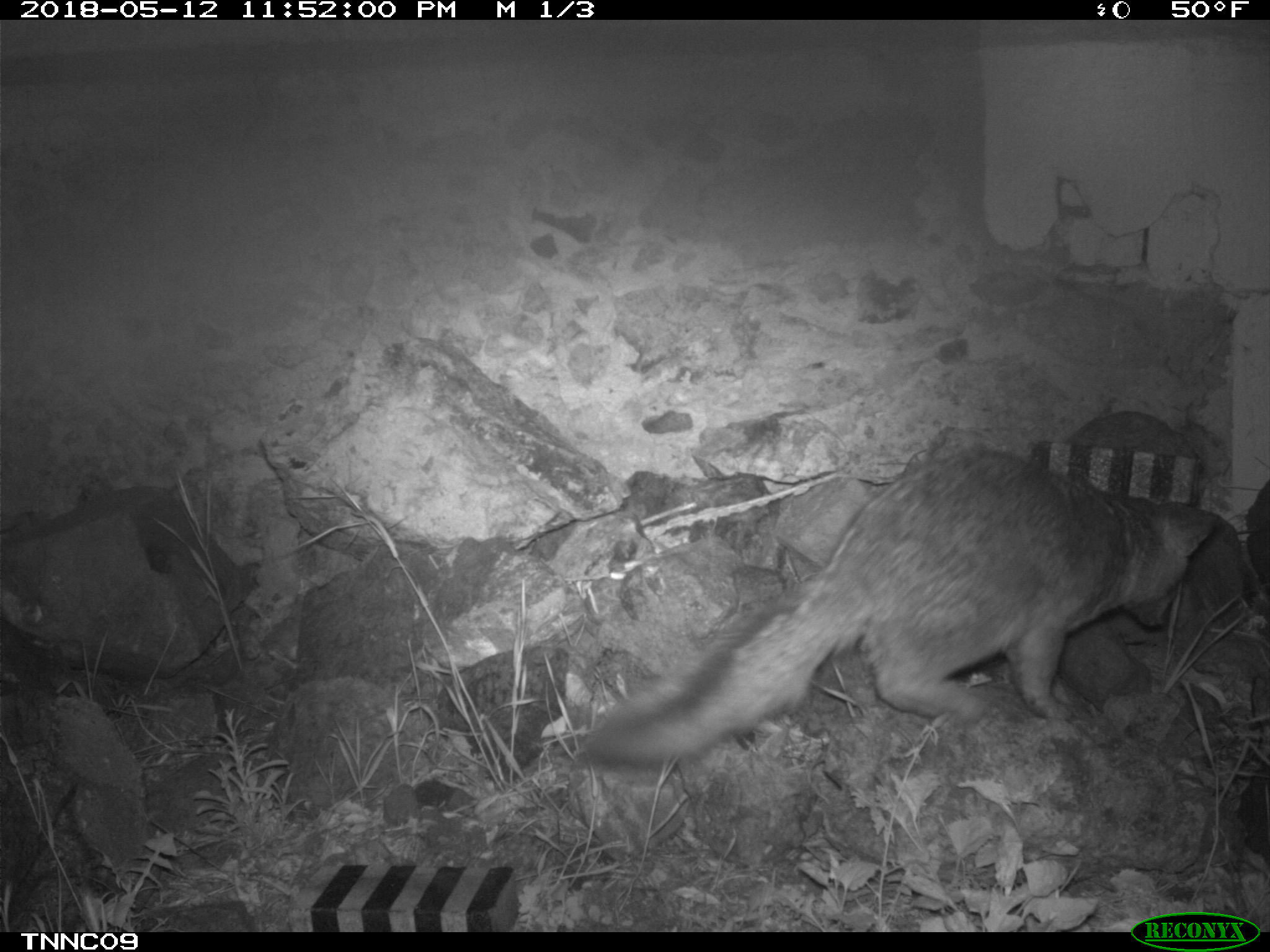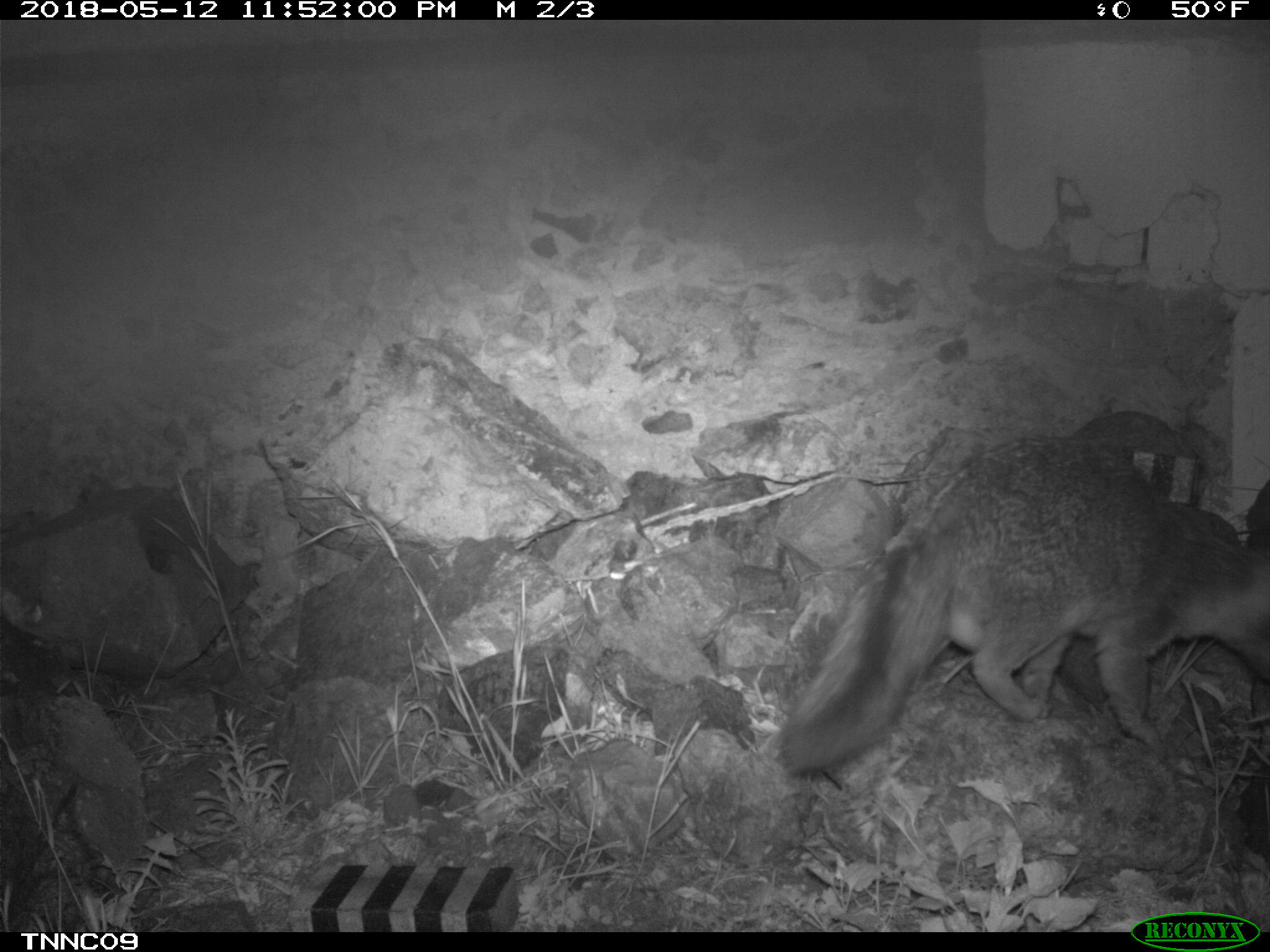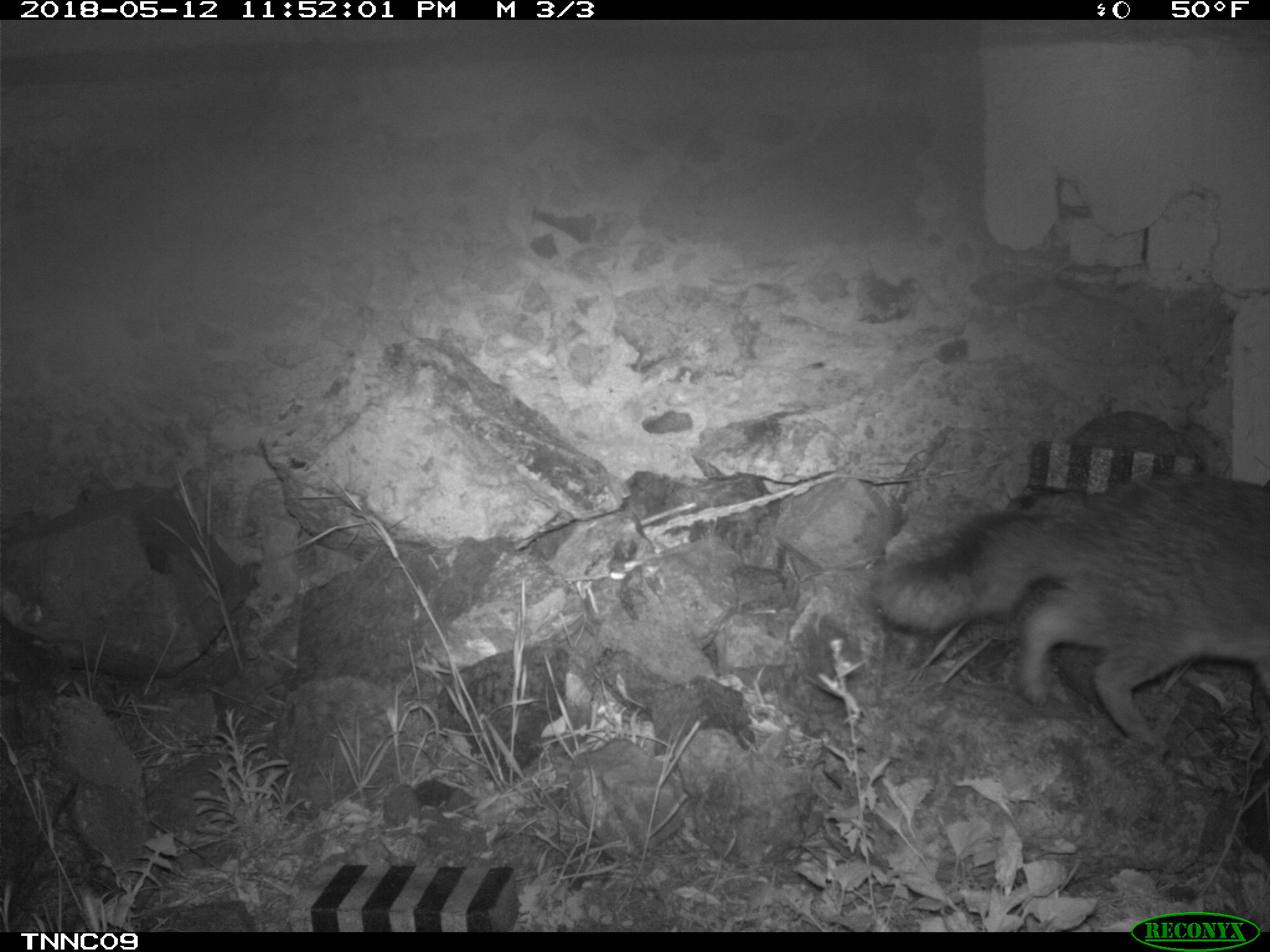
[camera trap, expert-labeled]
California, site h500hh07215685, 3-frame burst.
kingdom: Animalia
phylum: Chordata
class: Mammalia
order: Carnivora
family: Canidae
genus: Urocyon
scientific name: Urocyon littoralis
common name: island fox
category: fox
Fox (island fox) (Urocyon littoralis).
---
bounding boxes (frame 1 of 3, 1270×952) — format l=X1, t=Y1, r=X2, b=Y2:
fox: l=582, t=449, r=1219, b=769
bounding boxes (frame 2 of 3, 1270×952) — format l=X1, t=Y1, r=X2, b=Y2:
fox: l=778, t=434, r=1269, b=784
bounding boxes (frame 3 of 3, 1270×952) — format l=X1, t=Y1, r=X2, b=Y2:
fox: l=870, t=467, r=1269, b=759